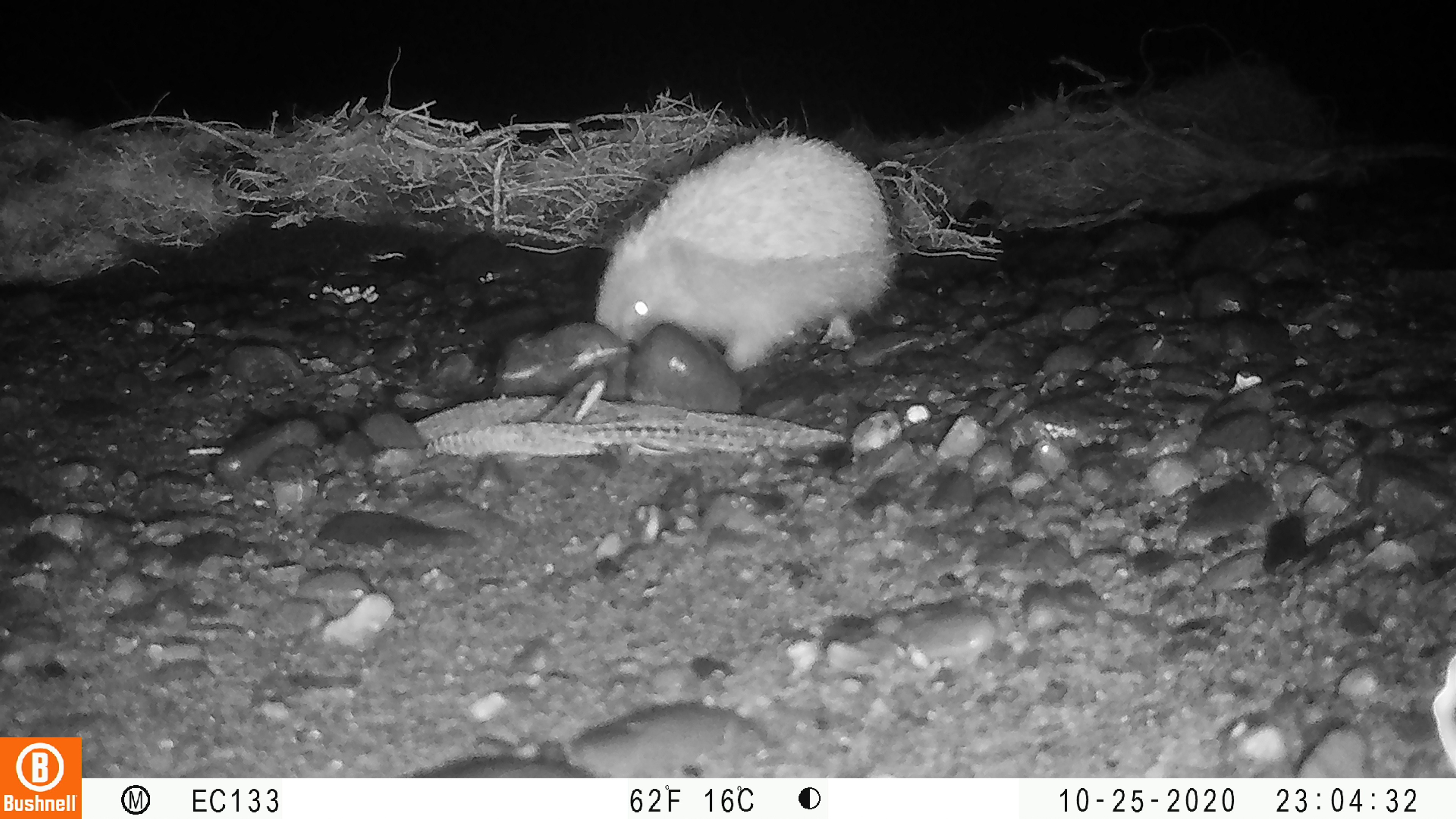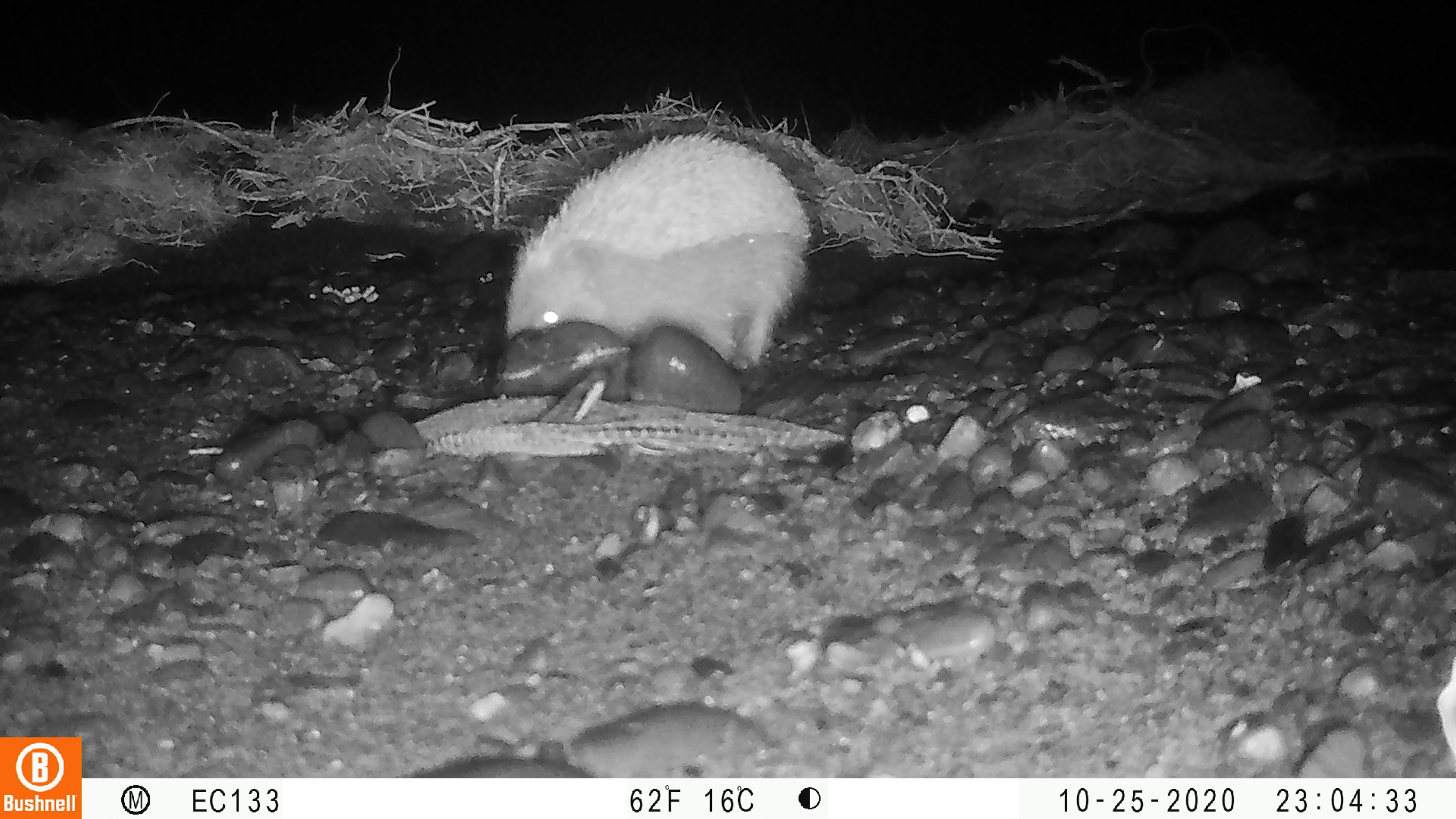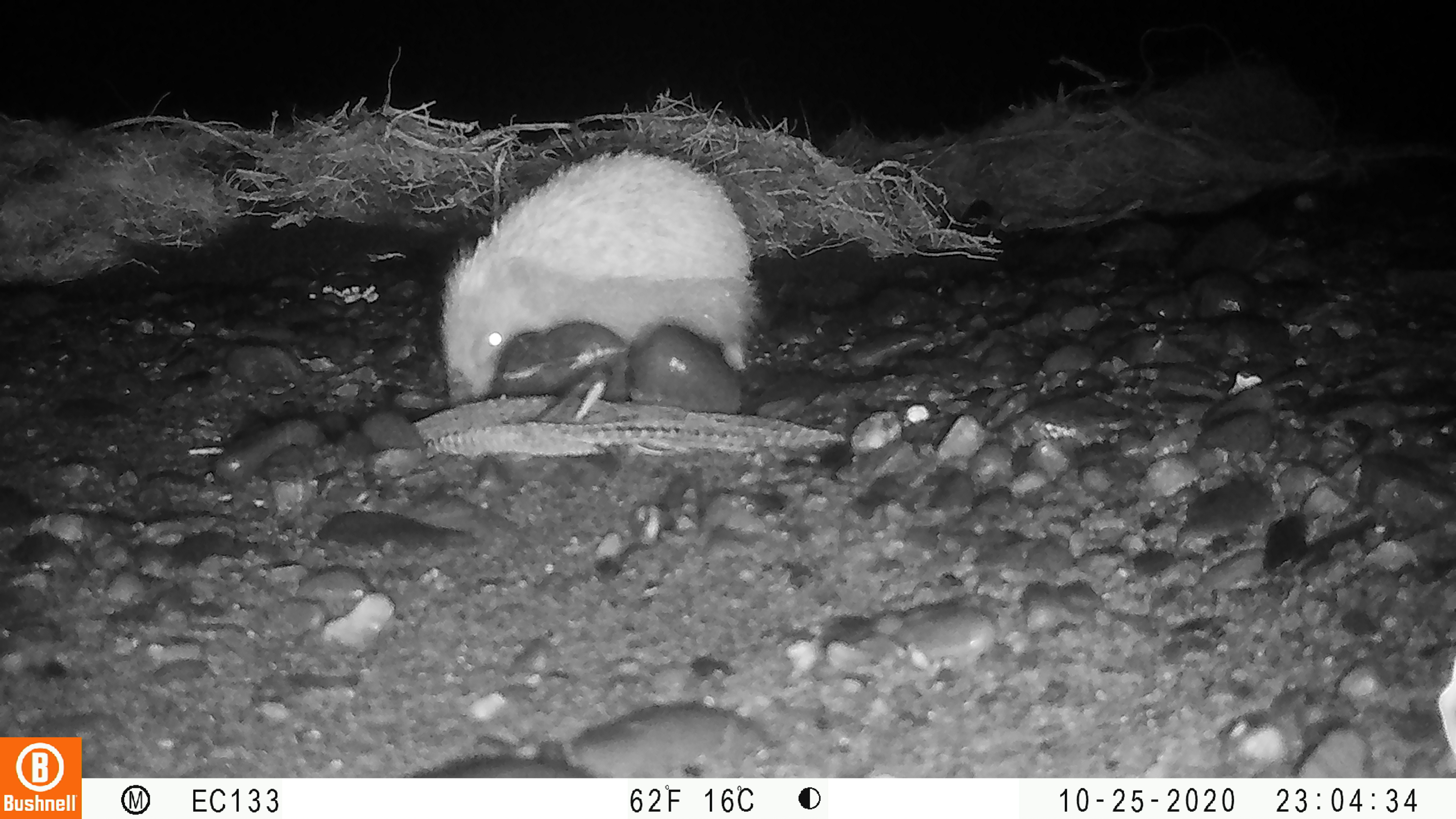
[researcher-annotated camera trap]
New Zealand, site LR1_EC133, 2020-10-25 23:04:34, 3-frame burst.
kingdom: Animalia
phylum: Chordata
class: Mammalia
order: Eulipotyphla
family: Erinaceidae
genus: Erinaceus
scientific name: Erinaceus europaeus europaeus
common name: european hedgehog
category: hedgehog